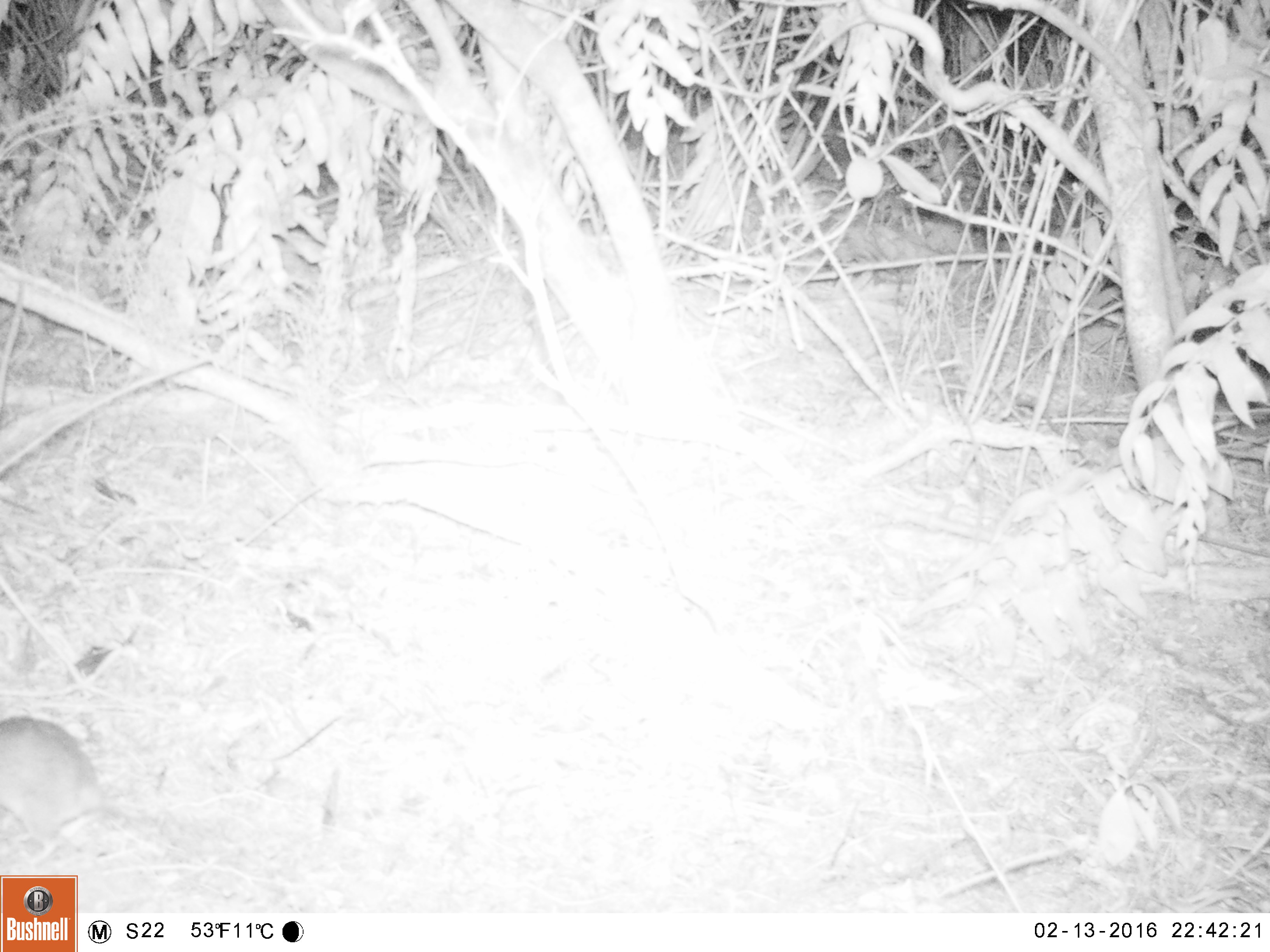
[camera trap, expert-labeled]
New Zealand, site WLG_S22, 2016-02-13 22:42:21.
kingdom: Animalia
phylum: Chordata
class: Mammalia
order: Rodentia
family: Muridae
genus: Rattus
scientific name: Rattus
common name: rat